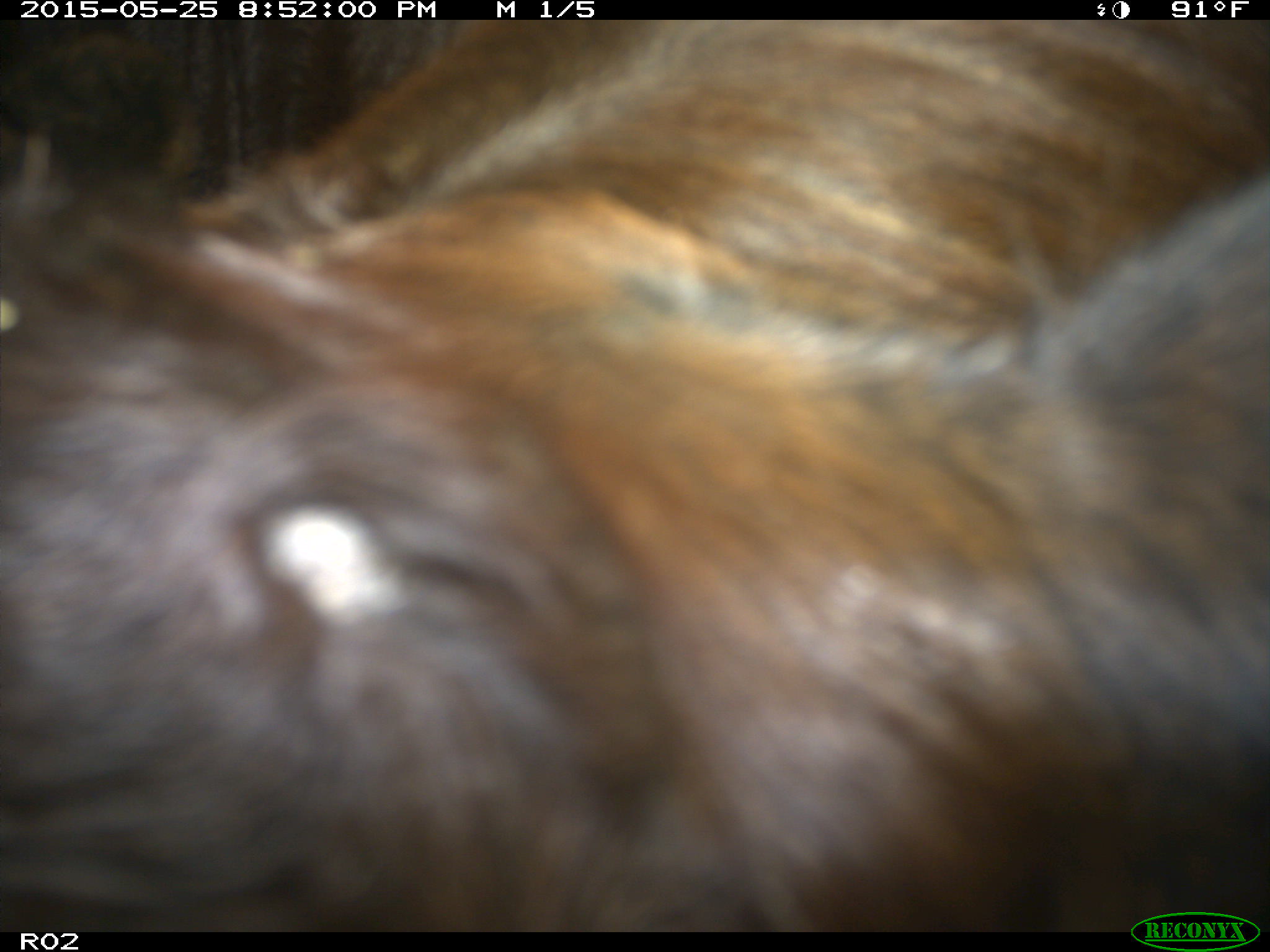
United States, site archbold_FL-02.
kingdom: Animalia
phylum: Chordata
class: Mammalia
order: Artiodactyla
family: Bovidae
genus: Bos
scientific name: Bos taurus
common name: domestic cow